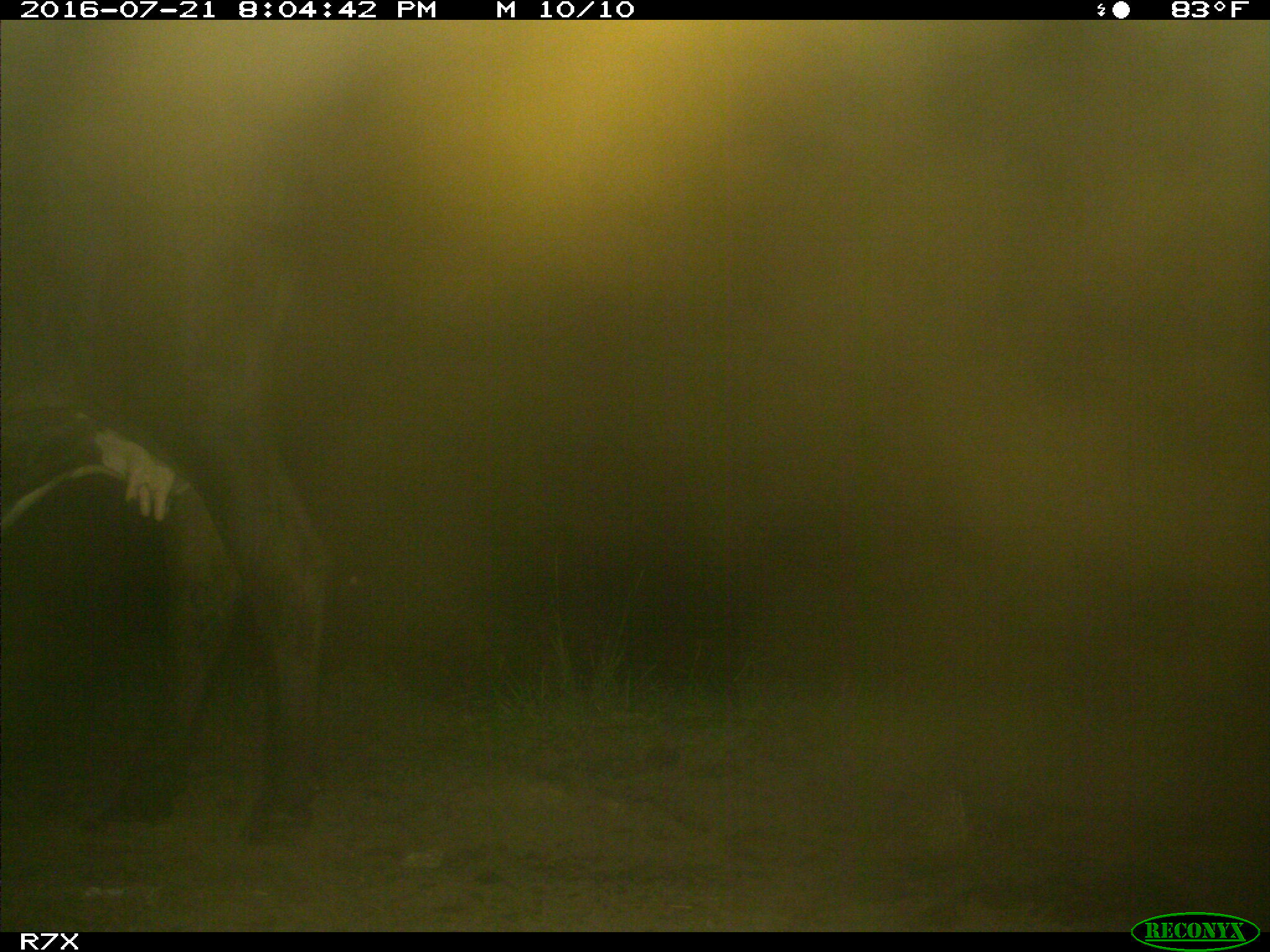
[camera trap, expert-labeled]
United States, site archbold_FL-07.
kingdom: Animalia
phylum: Chordata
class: Mammalia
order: Artiodactyla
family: Bovidae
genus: Bos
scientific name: Bos taurus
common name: domestic cow